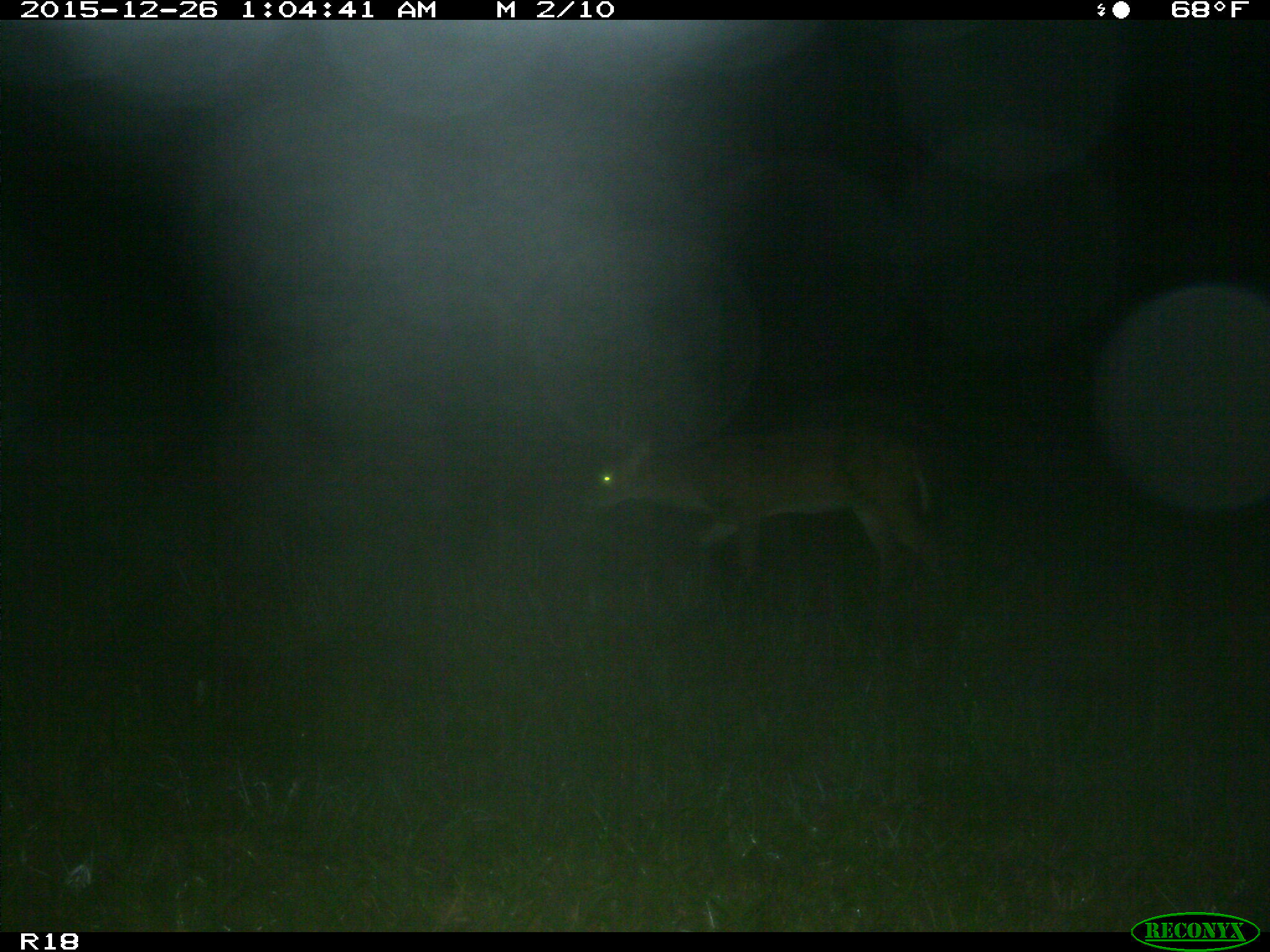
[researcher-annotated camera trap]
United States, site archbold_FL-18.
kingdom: Animalia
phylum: Chordata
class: Mammalia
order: Artiodactyla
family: Cervidae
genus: Odocoileus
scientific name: Odocoileus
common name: deer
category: unidentified deer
Unidentified deer (deer) (Odocoileus).